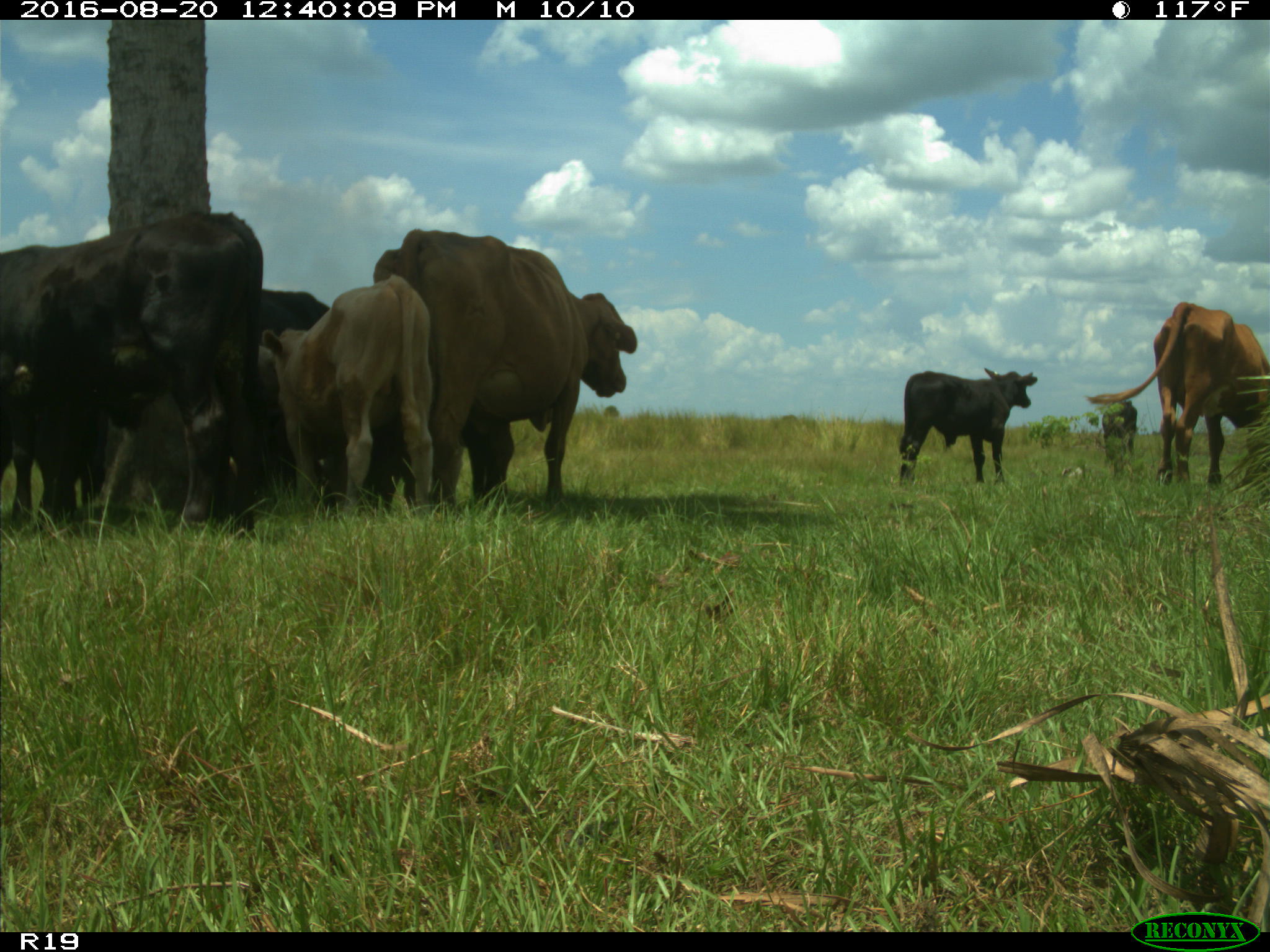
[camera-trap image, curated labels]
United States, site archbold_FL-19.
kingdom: Animalia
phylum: Chordata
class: Mammalia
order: Artiodactyla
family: Bovidae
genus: Bos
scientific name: Bos taurus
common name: domestic cow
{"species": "Bos taurus (domestic cow)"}